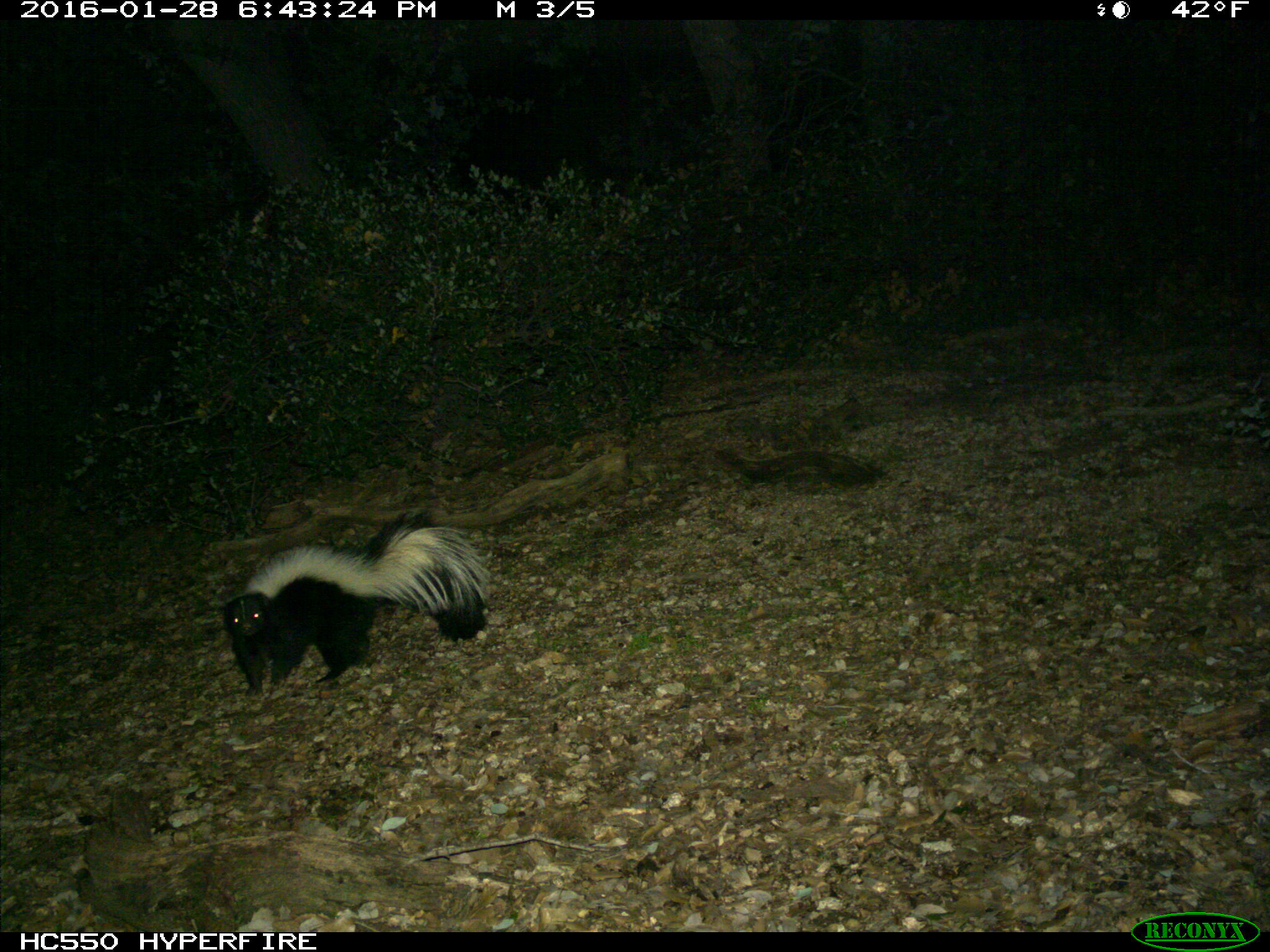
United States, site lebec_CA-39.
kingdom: Animalia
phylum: Chordata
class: Mammalia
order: Carnivora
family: Mephitidae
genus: Mephitis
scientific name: Mephitis mephitis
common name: striped skunk